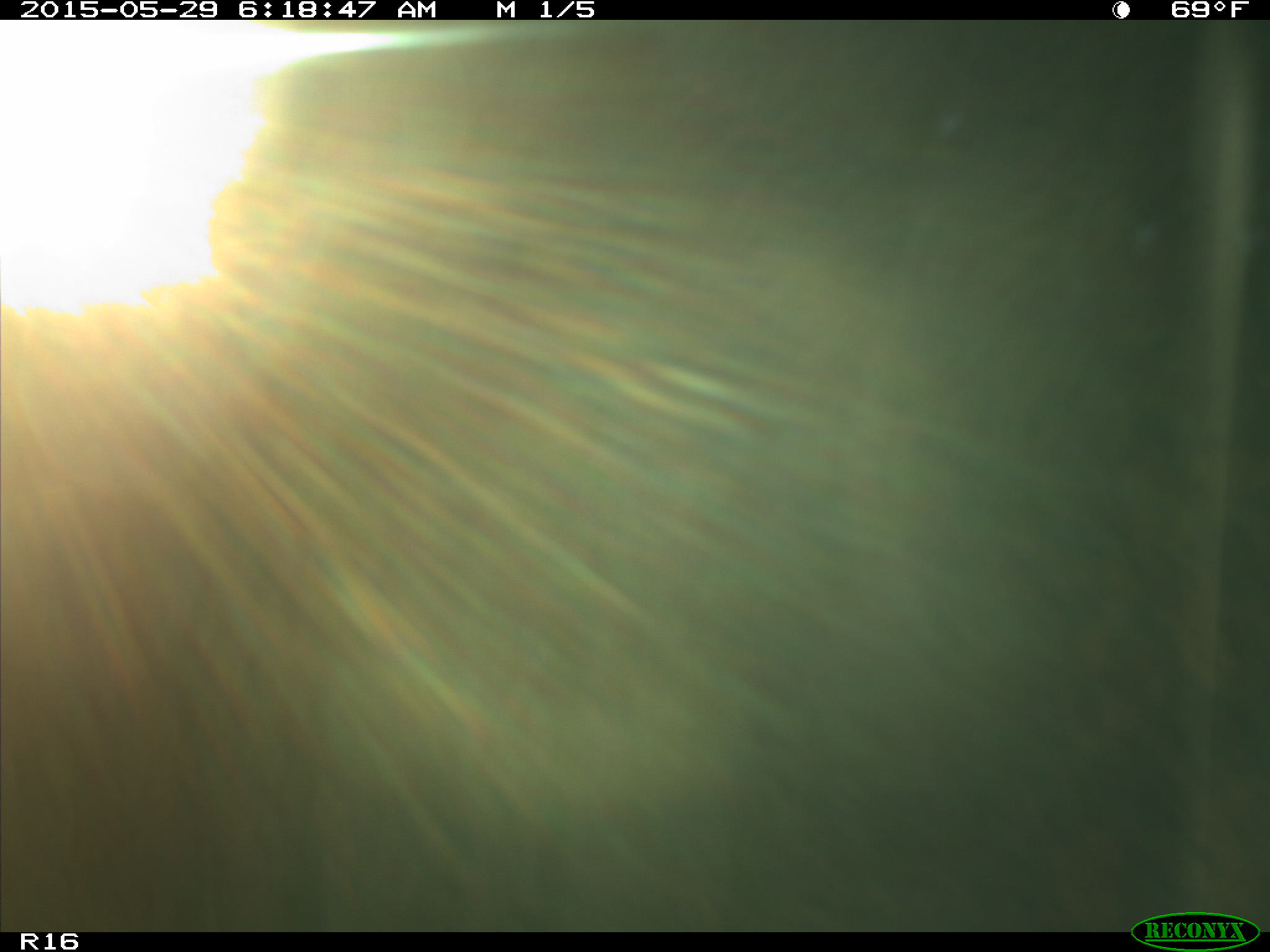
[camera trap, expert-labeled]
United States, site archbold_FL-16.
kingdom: Animalia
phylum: Chordata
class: Mammalia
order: Artiodactyla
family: Bovidae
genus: Bos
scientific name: Bos taurus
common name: domestic cow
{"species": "Bos taurus (domestic cow)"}